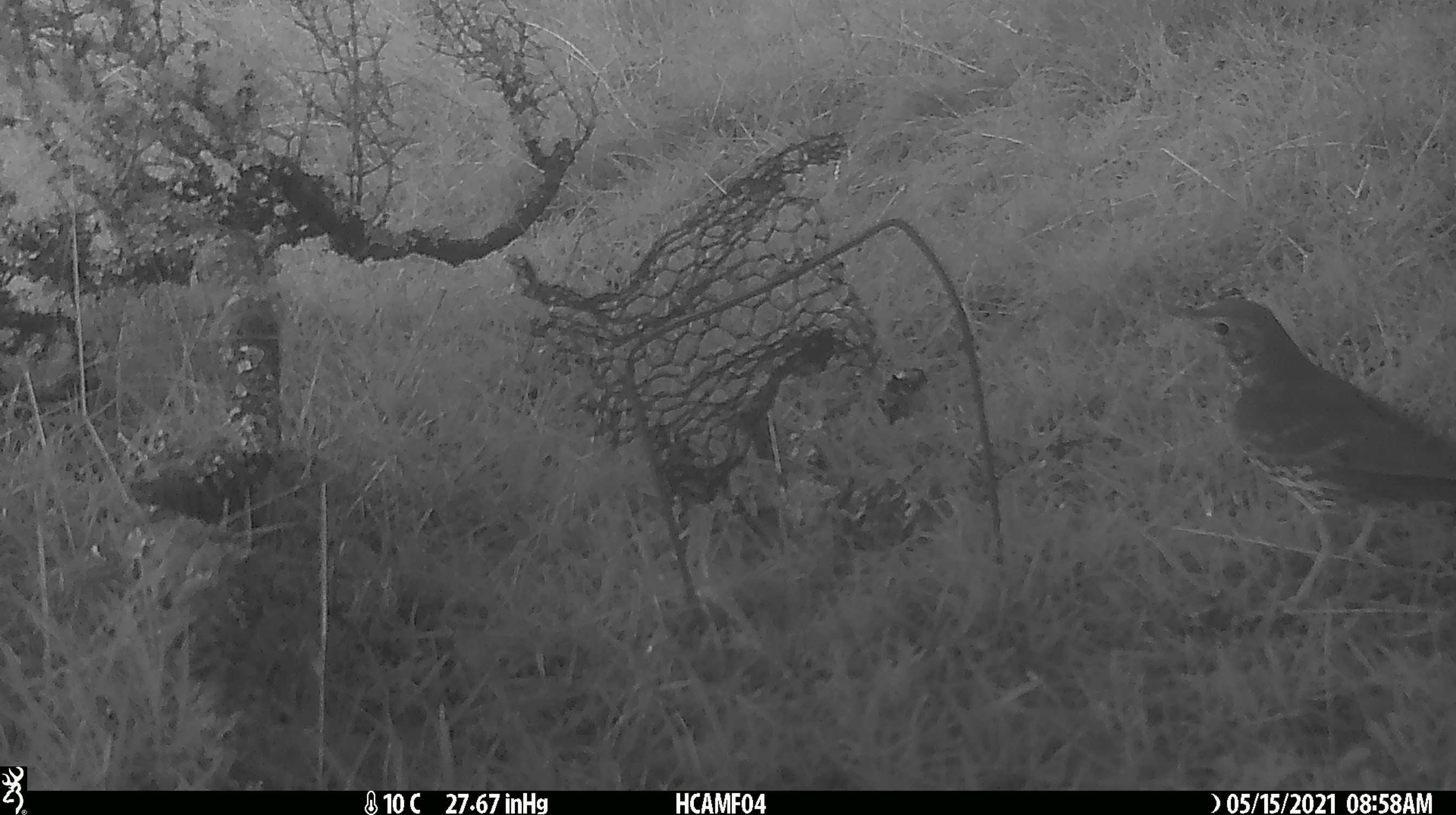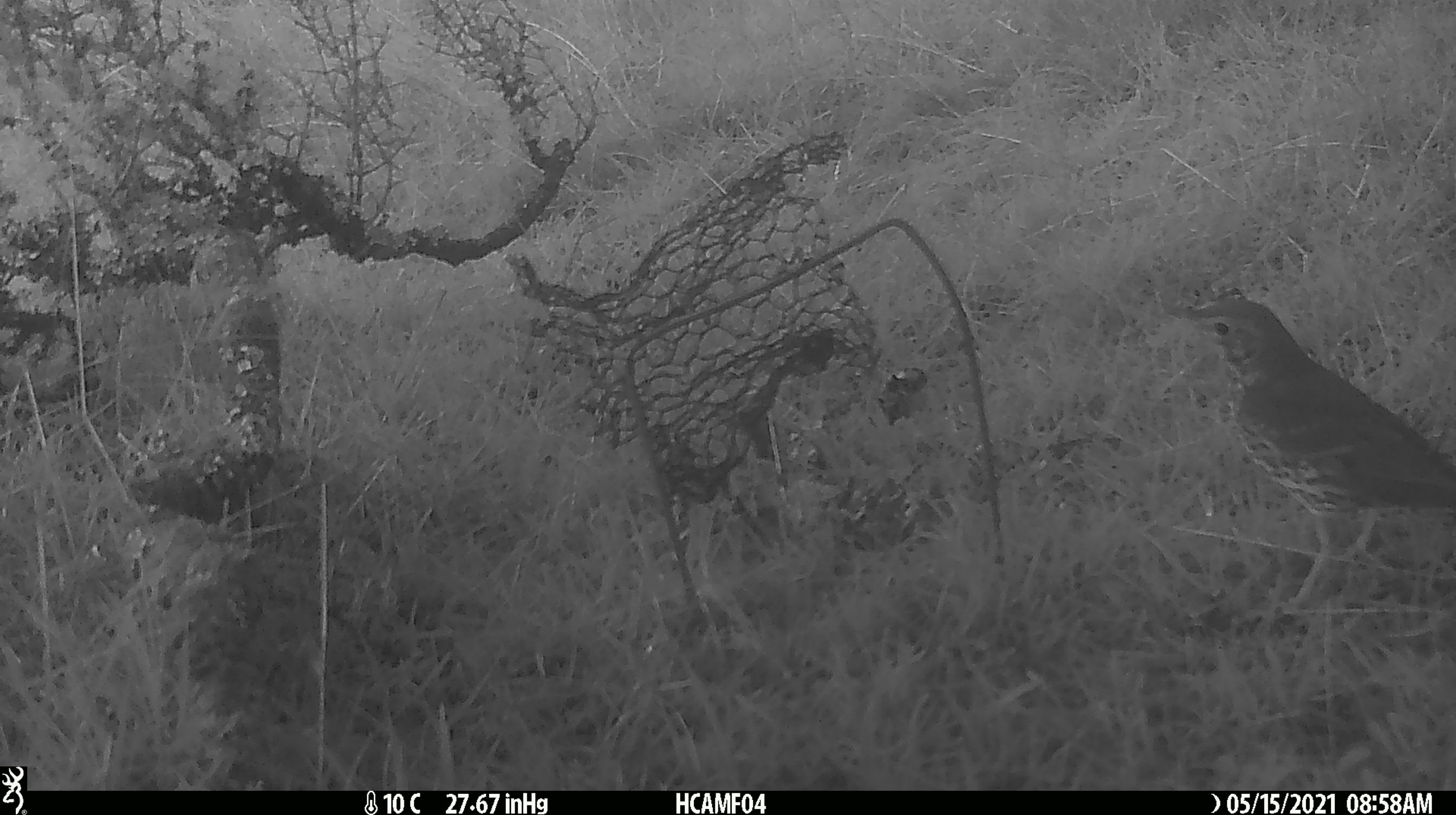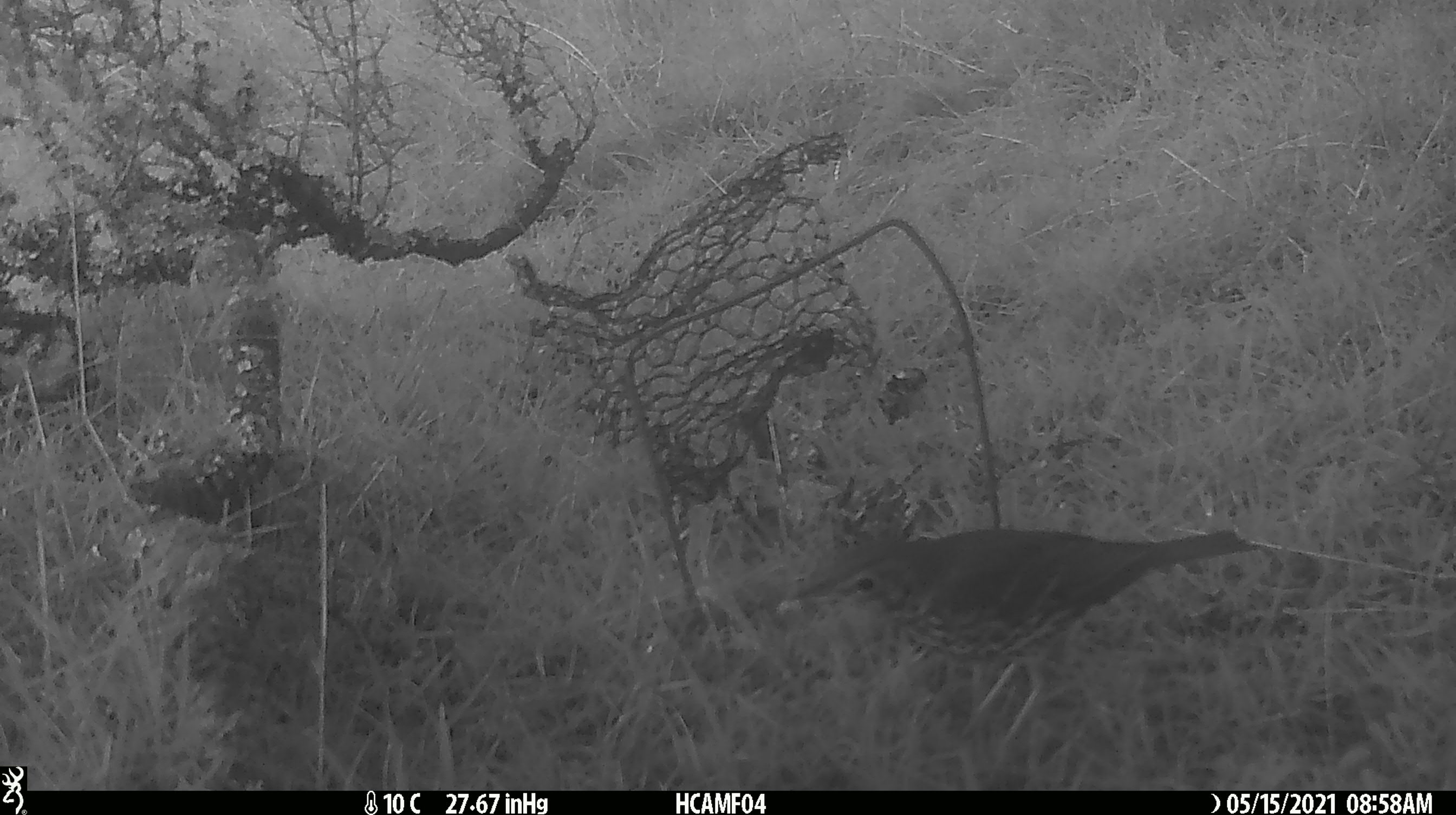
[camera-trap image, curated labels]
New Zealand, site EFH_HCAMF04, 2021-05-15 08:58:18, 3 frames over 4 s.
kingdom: Animalia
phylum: Chordata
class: Aves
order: Passeriformes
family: Turdidae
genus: Turdus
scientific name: Turdus philomelos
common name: song thrush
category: thrush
Thrush (song thrush) (Turdus philomelos).